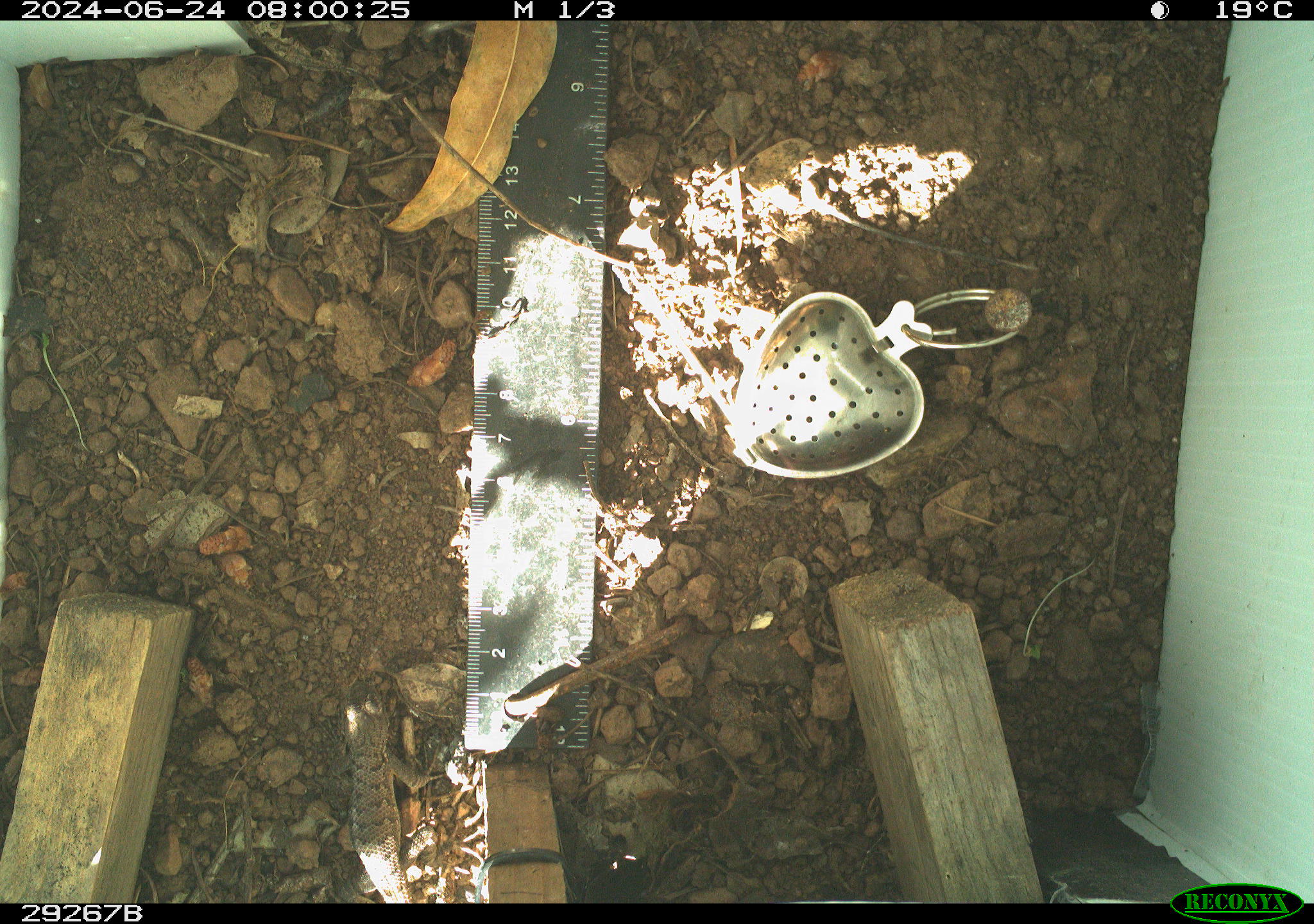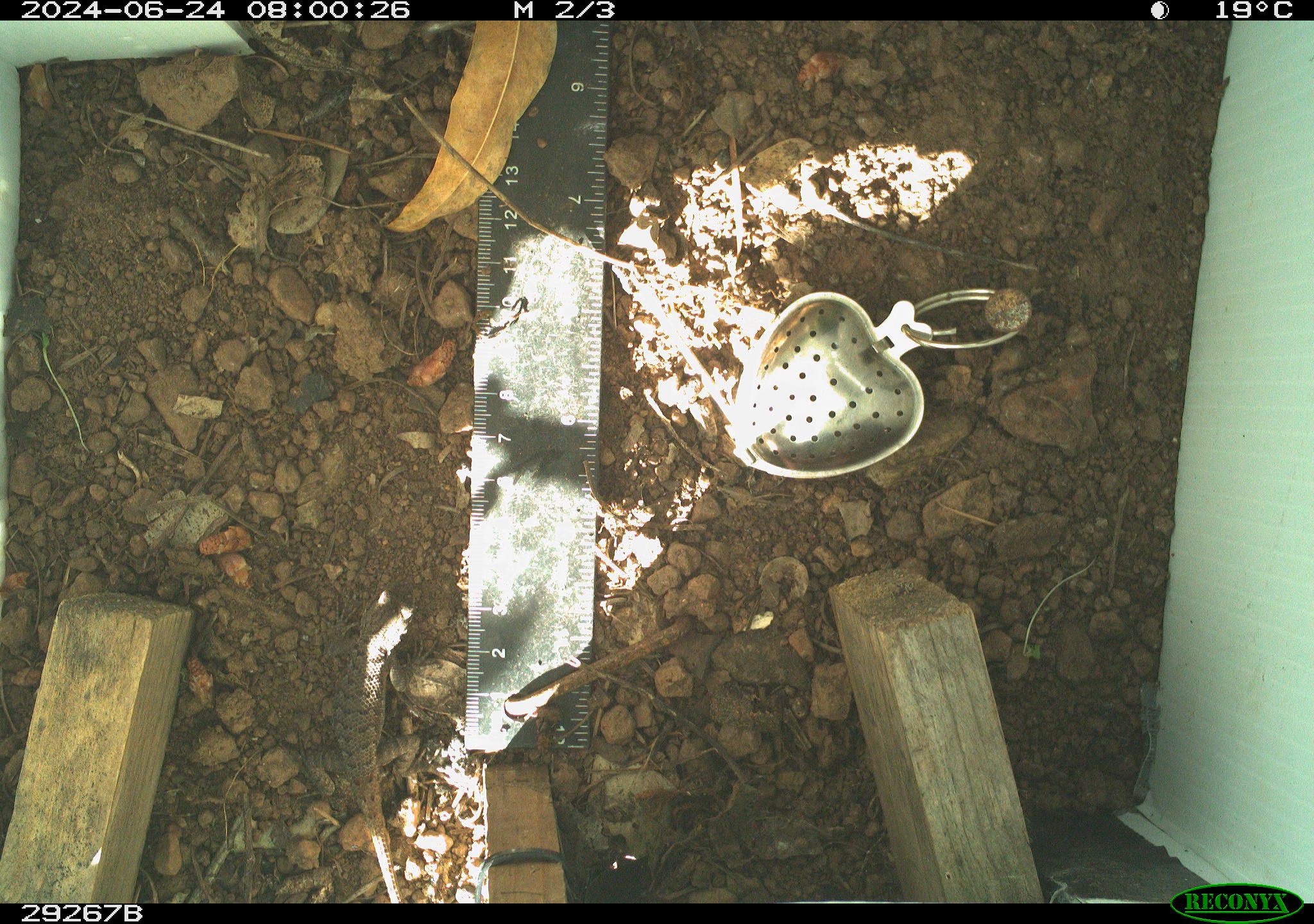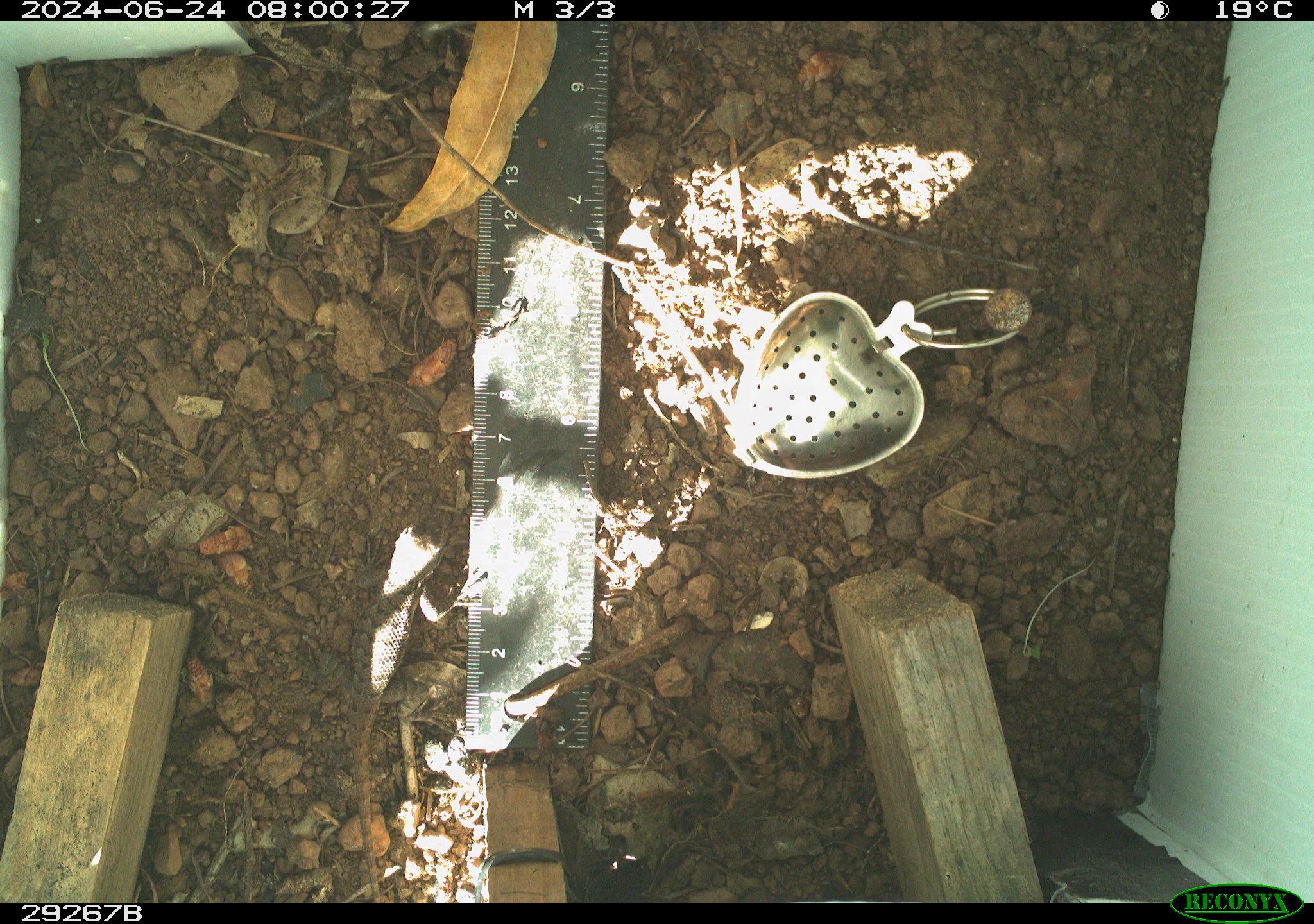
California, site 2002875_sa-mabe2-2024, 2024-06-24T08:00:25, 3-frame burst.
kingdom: Animalia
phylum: Chordata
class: Reptilia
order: Squamata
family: Phrynosomatidae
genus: Sceloporus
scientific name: Sceloporus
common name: spiny lizards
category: sceloporus species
Sceloporus species (spiny lizards) (Sceloporus).